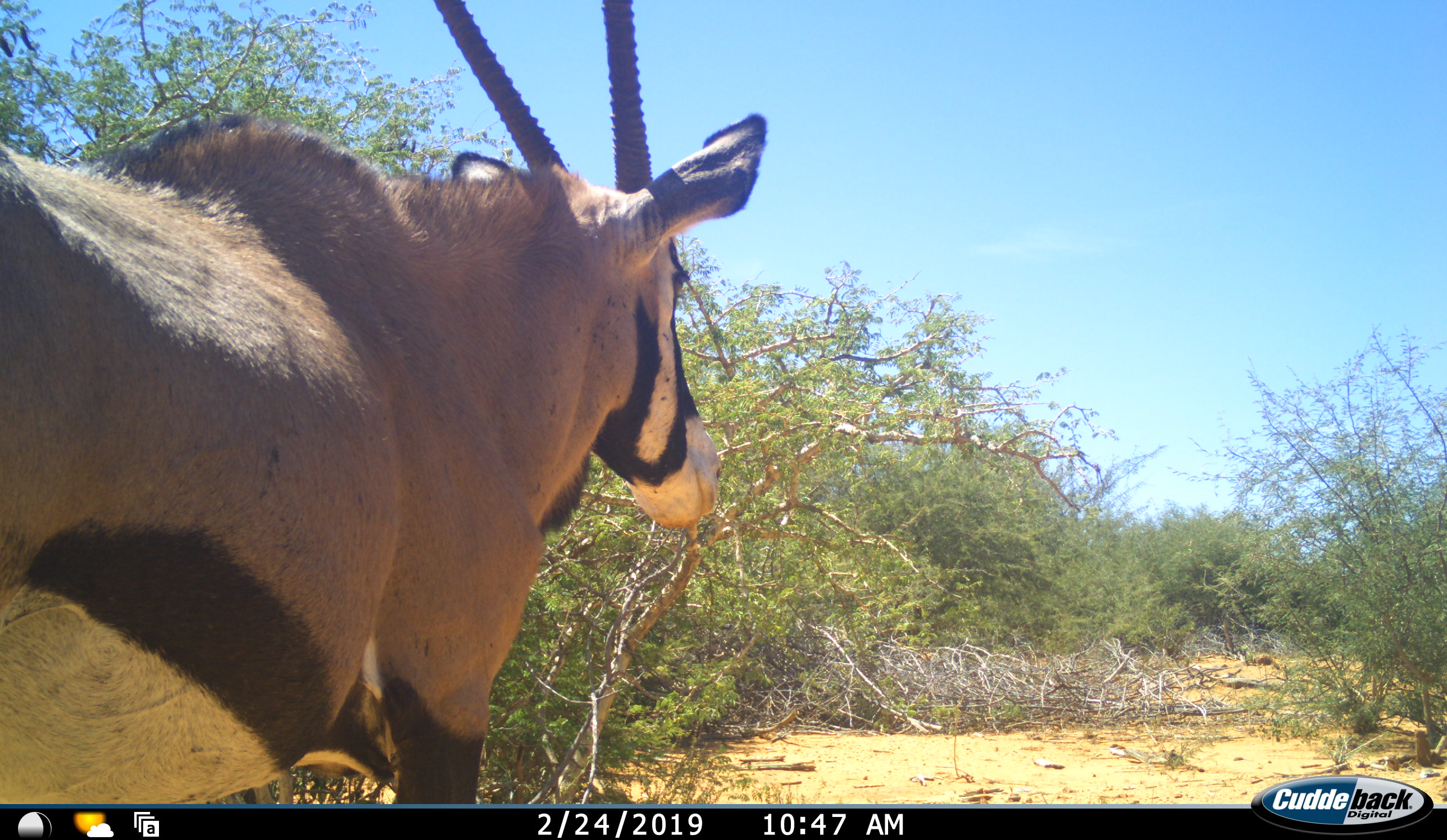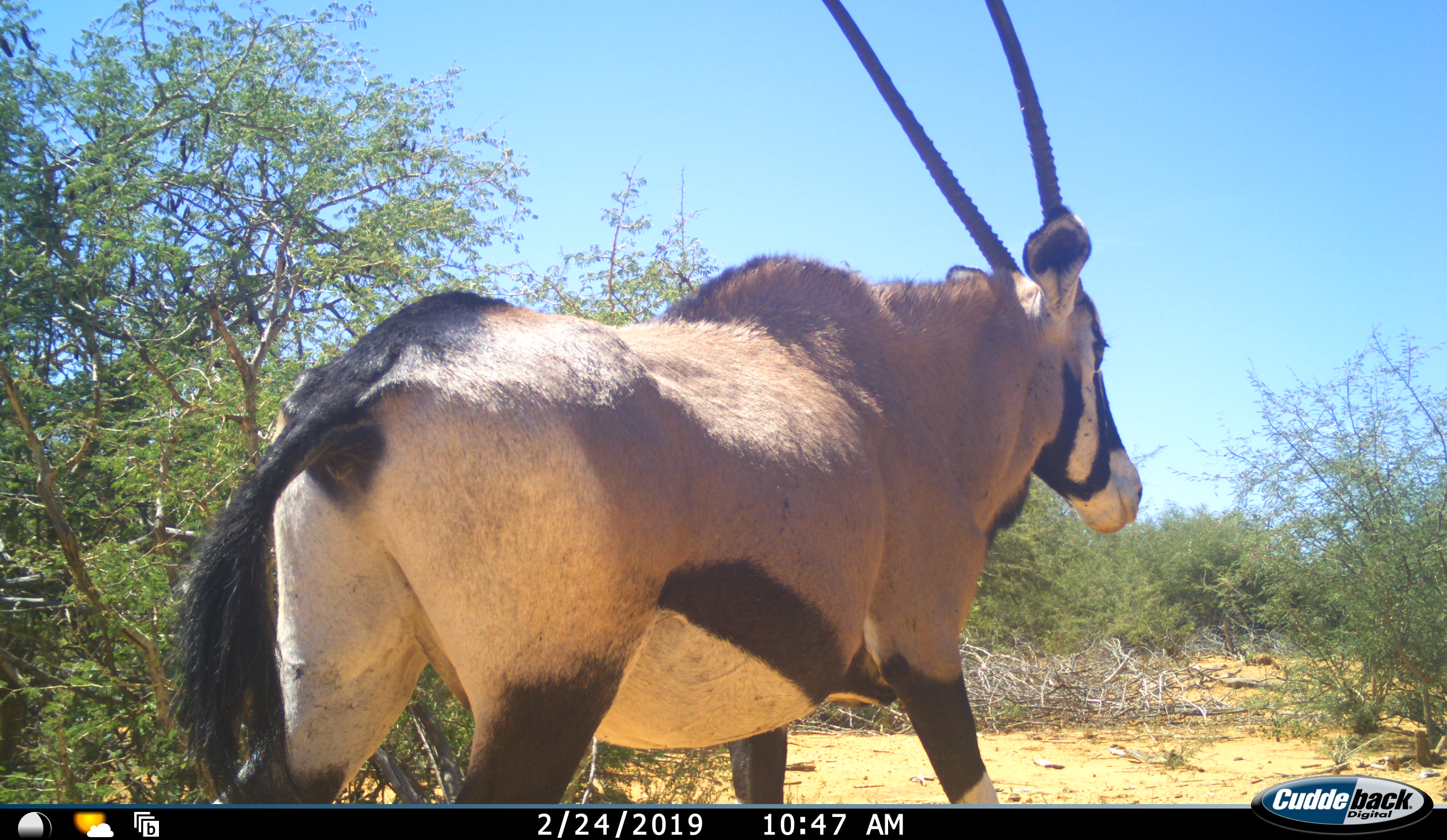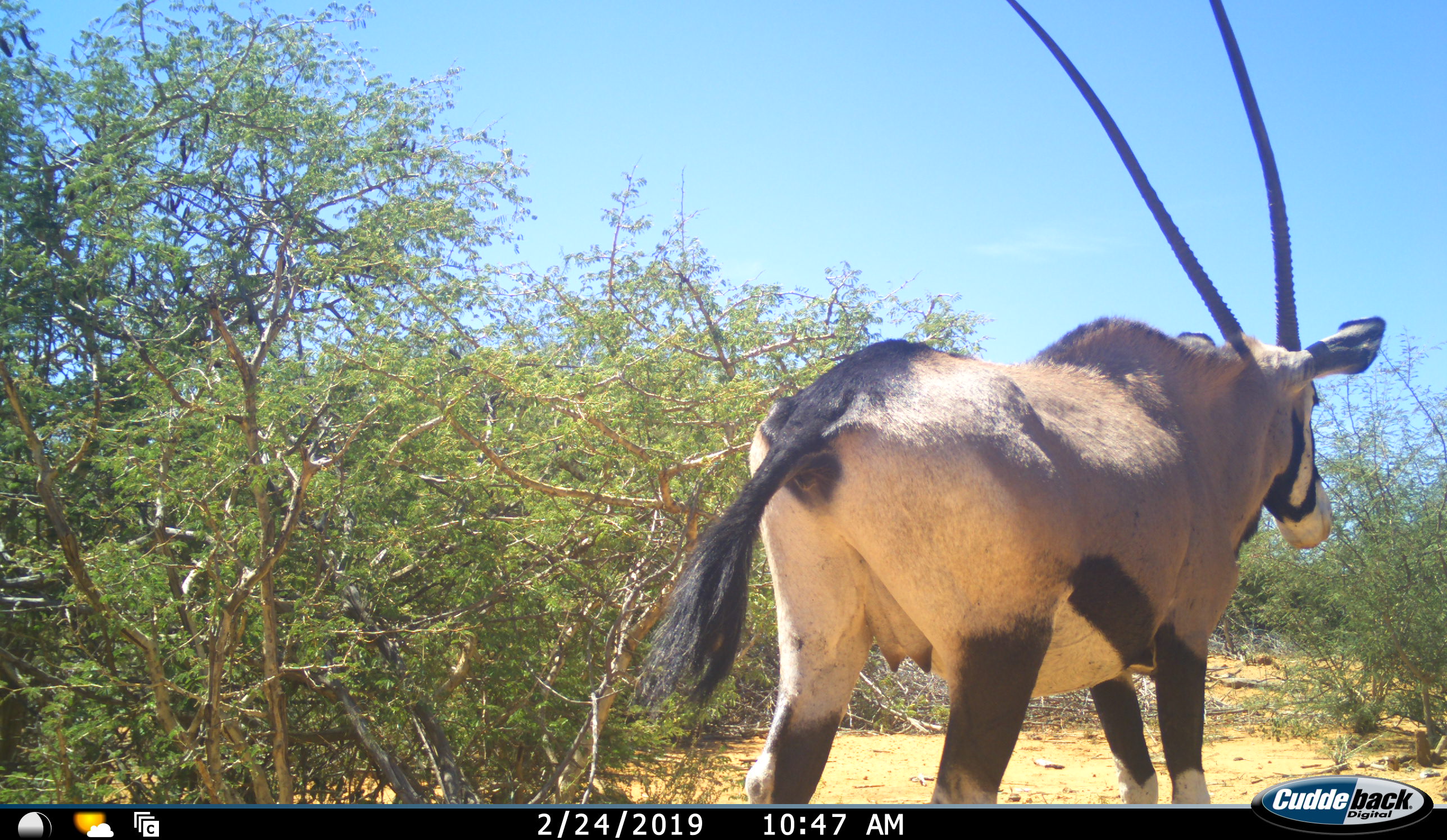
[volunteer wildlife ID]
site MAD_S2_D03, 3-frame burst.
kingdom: Animalia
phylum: Chordata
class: Mammalia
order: Artiodactyla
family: Bovidae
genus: Oryx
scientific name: Oryx gazella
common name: gemsbok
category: oryx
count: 1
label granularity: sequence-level